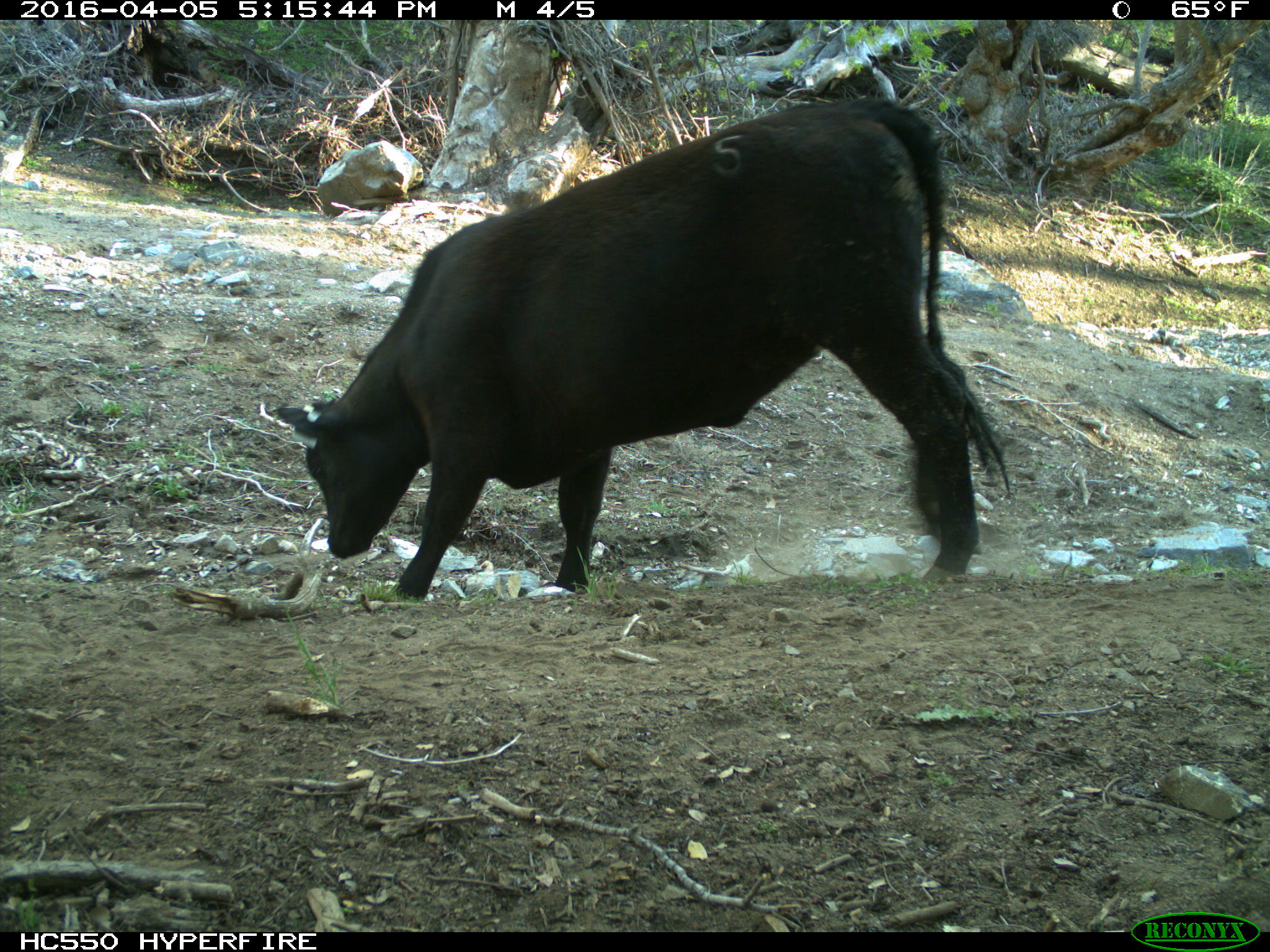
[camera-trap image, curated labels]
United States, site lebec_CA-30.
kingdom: Animalia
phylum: Chordata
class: Mammalia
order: Artiodactyla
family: Bovidae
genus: Bos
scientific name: Bos taurus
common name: domestic cow